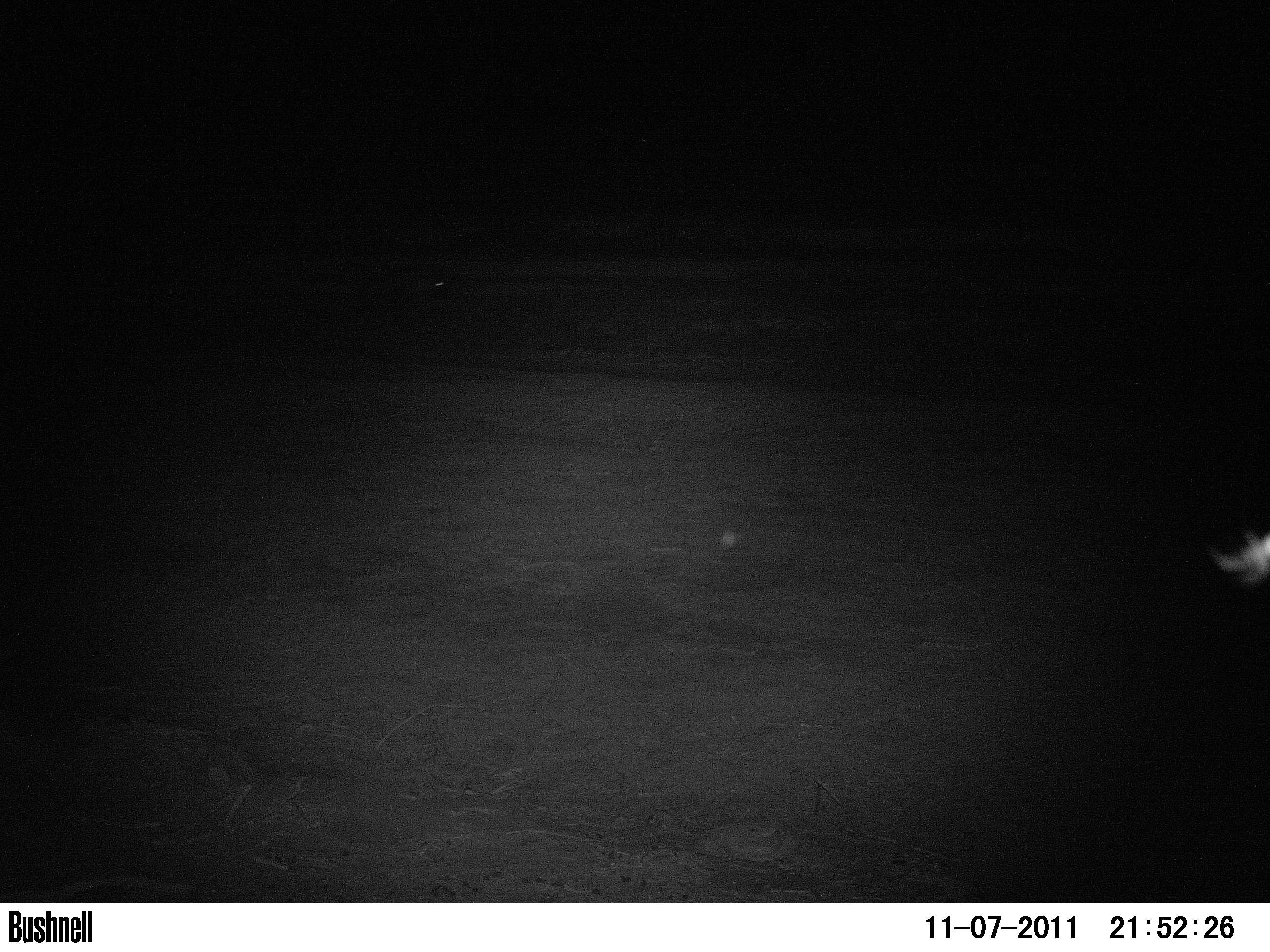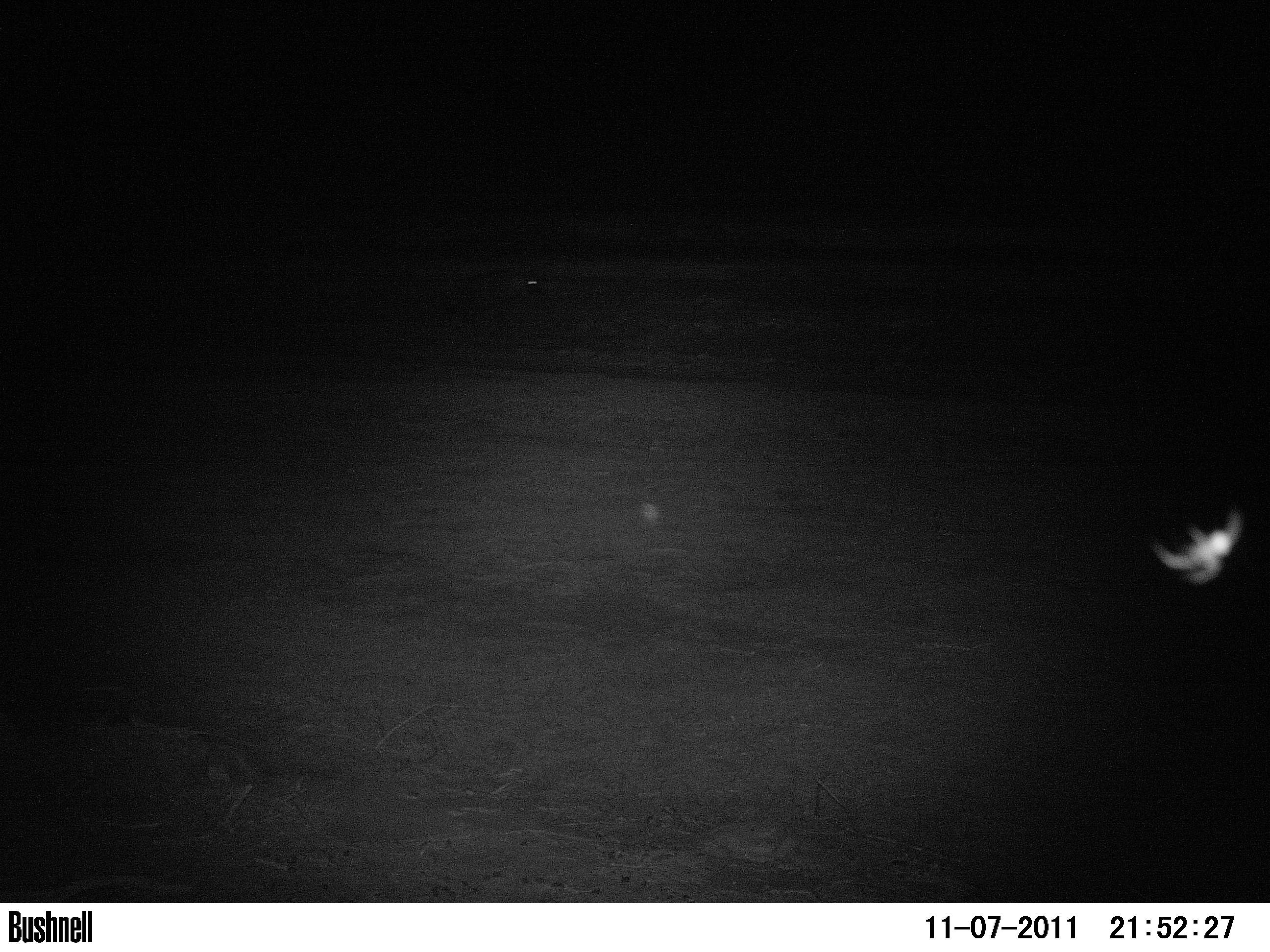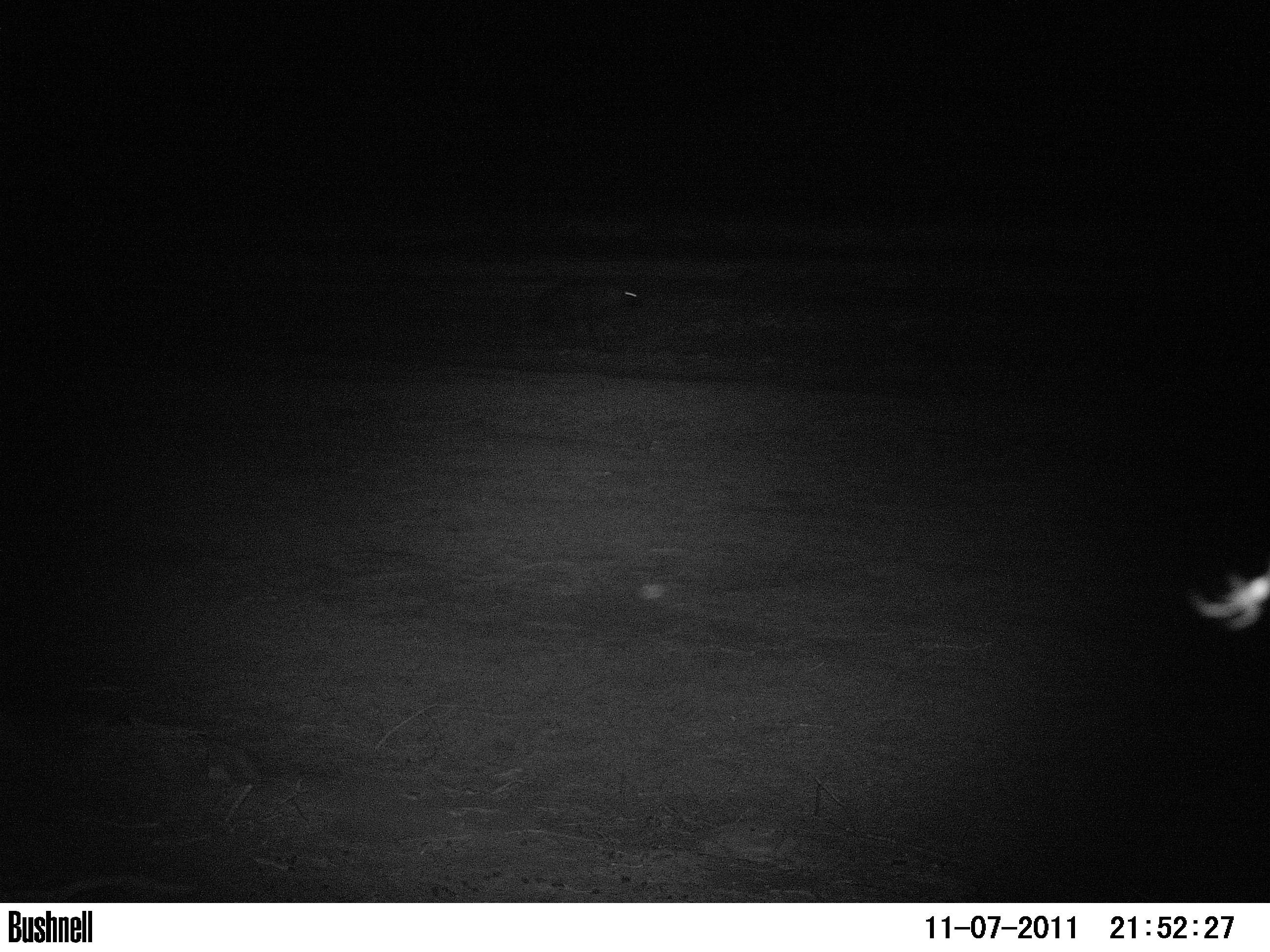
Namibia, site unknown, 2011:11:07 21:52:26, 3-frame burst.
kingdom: Animalia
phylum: Chordata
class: Mammalia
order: Carnivora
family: Hyaenidae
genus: Parahyaena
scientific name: Parahyaena brunnea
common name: brown hyena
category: hyaena brunnea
Hyaena brunnea (brown hyena) (Parahyaena brunnea).